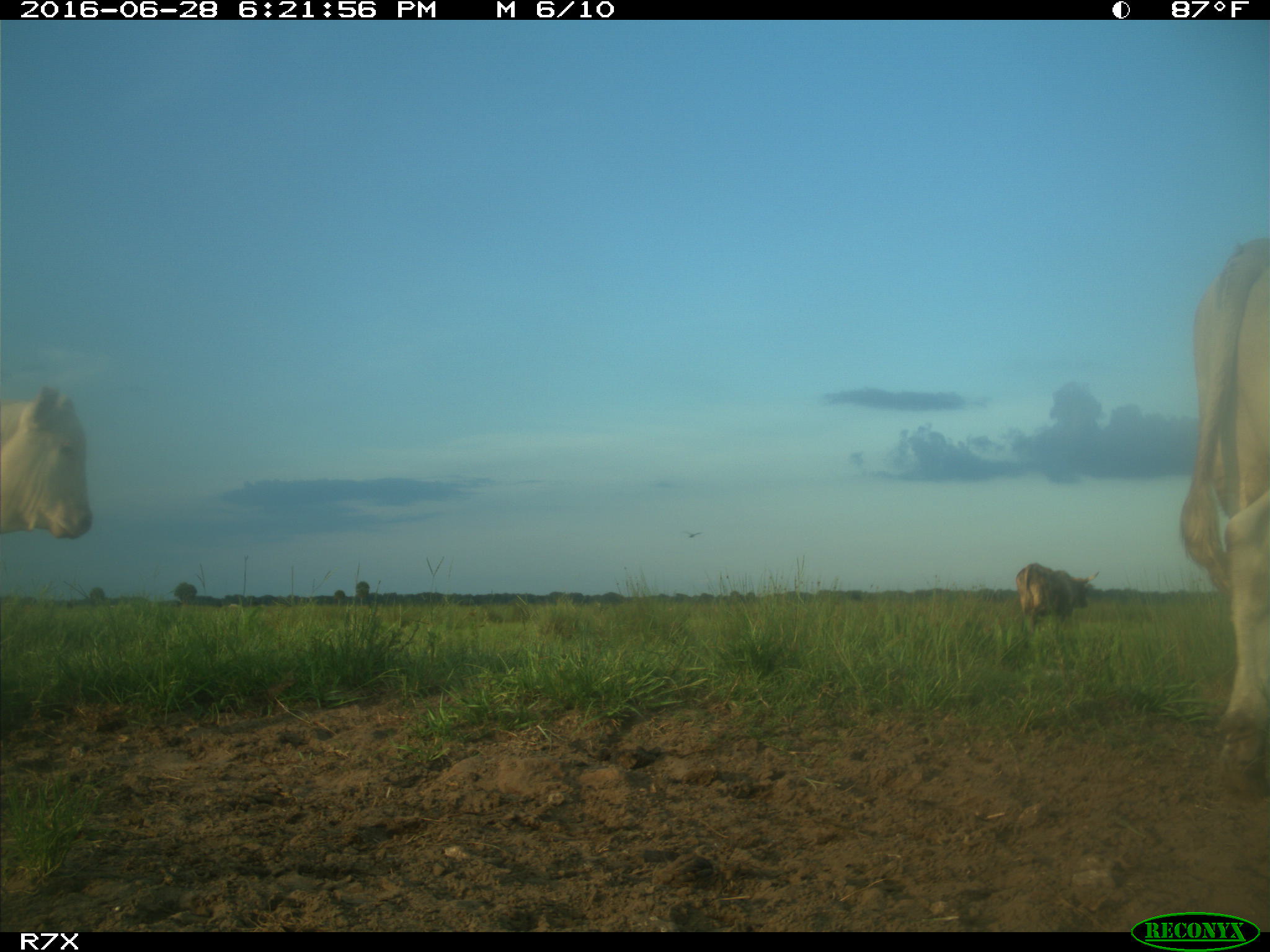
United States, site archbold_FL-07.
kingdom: Animalia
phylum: Chordata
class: Mammalia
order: Artiodactyla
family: Bovidae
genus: Bos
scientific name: Bos taurus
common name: domestic cow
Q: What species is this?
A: Bos taurus (domestic cow).